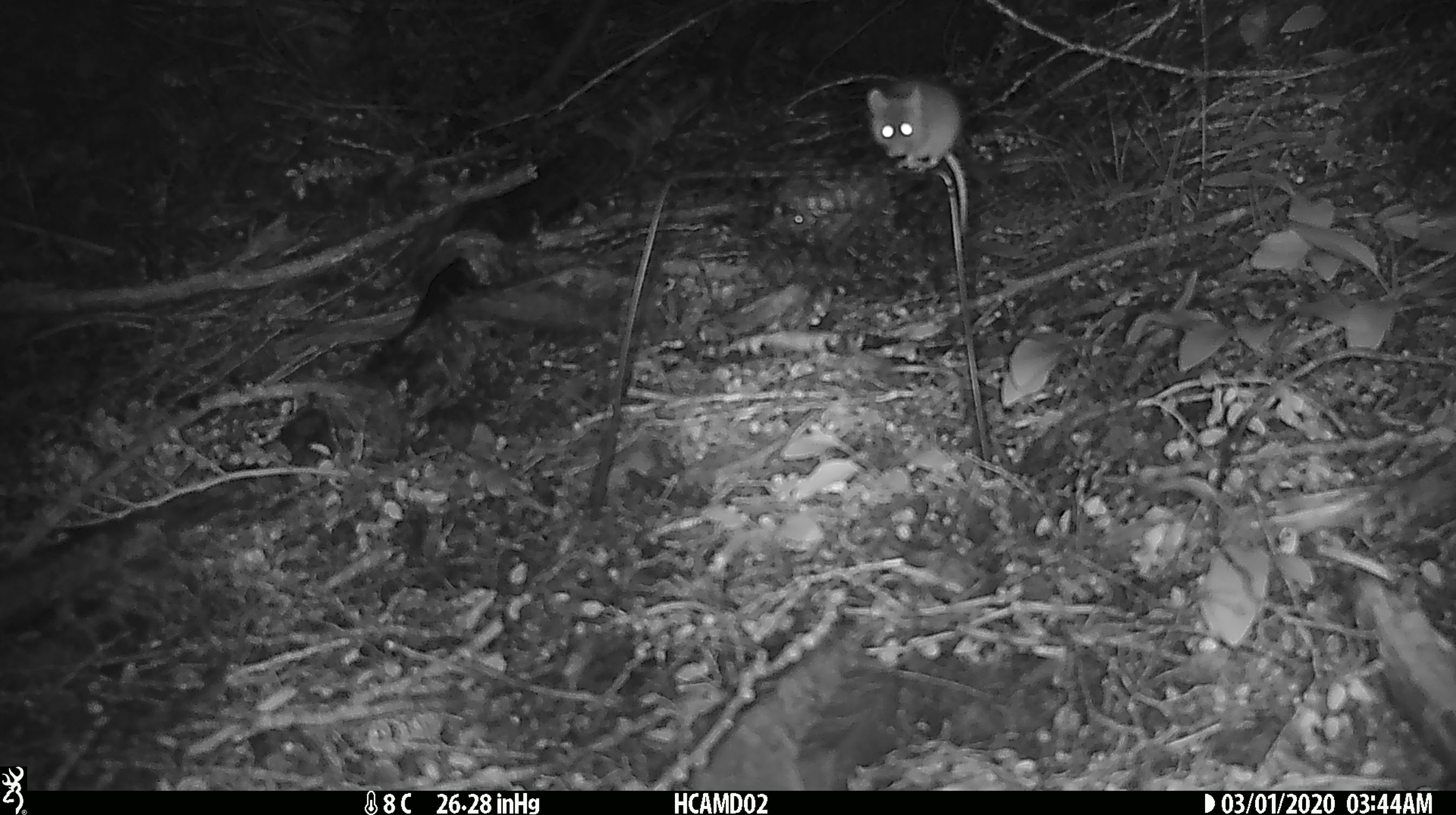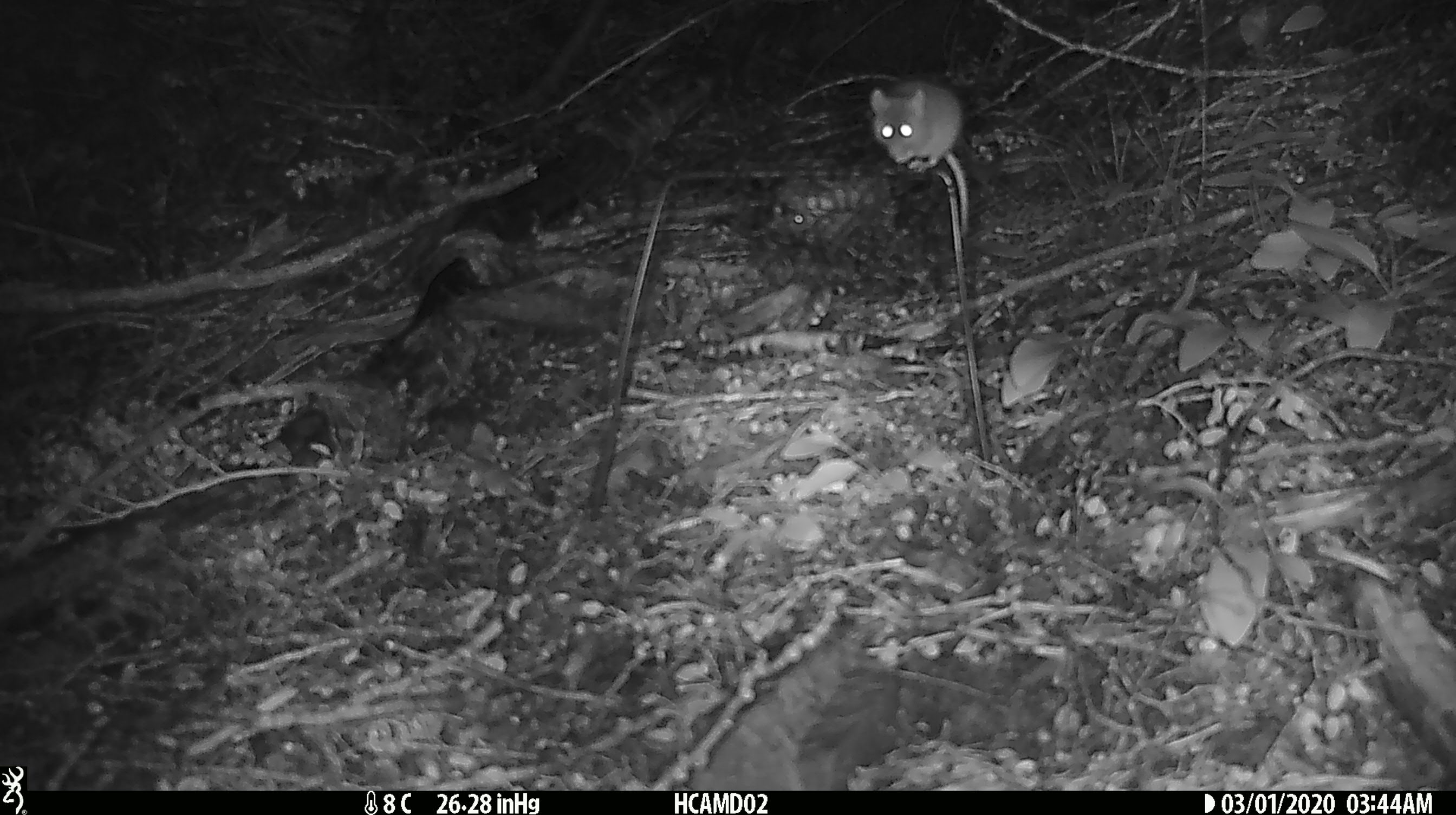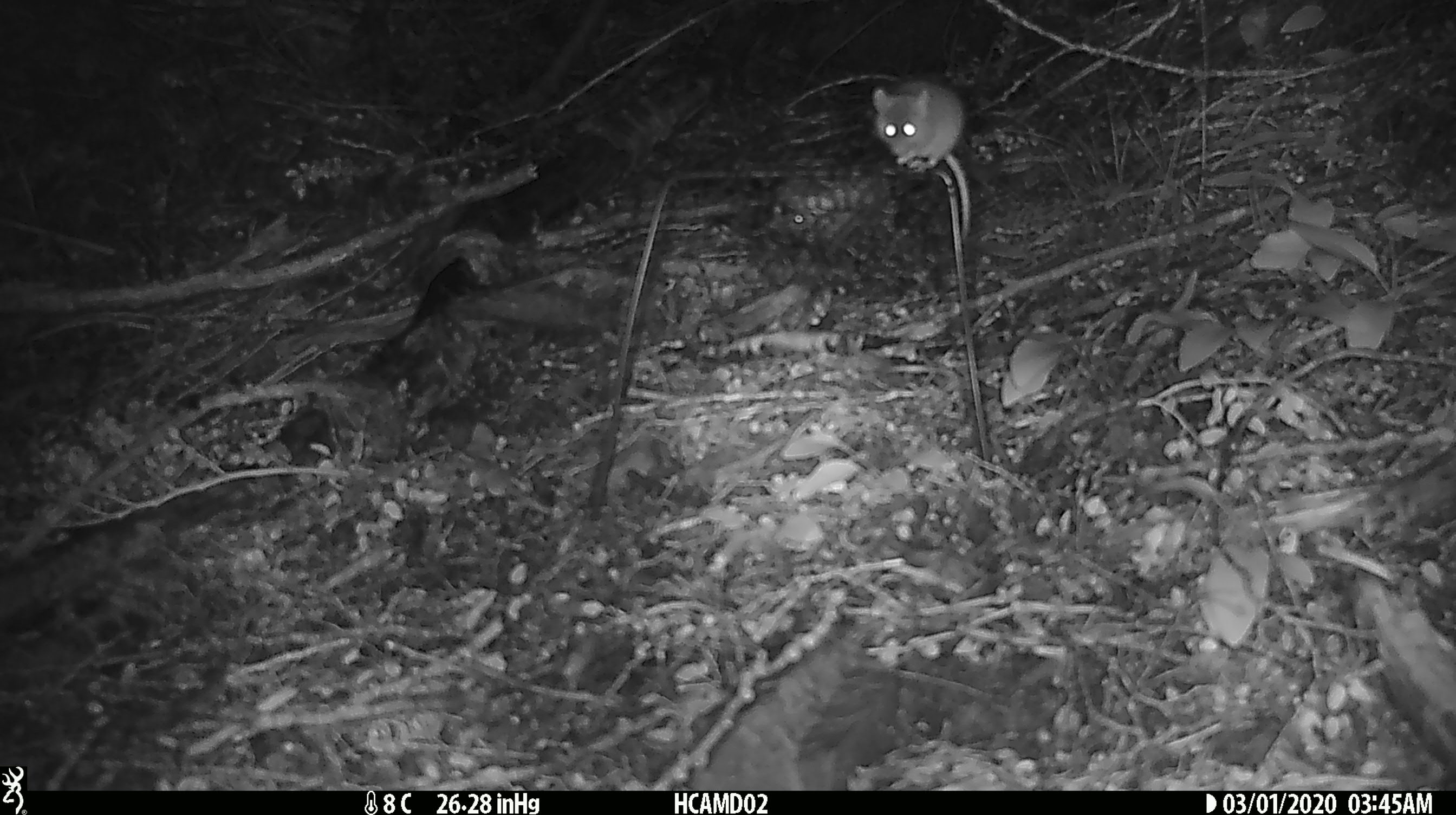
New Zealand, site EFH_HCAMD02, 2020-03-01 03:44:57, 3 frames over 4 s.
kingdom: Animalia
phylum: Chordata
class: Mammalia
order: Rodentia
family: Muridae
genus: Mus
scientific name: Mus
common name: mouse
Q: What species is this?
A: Mouse (Mus).